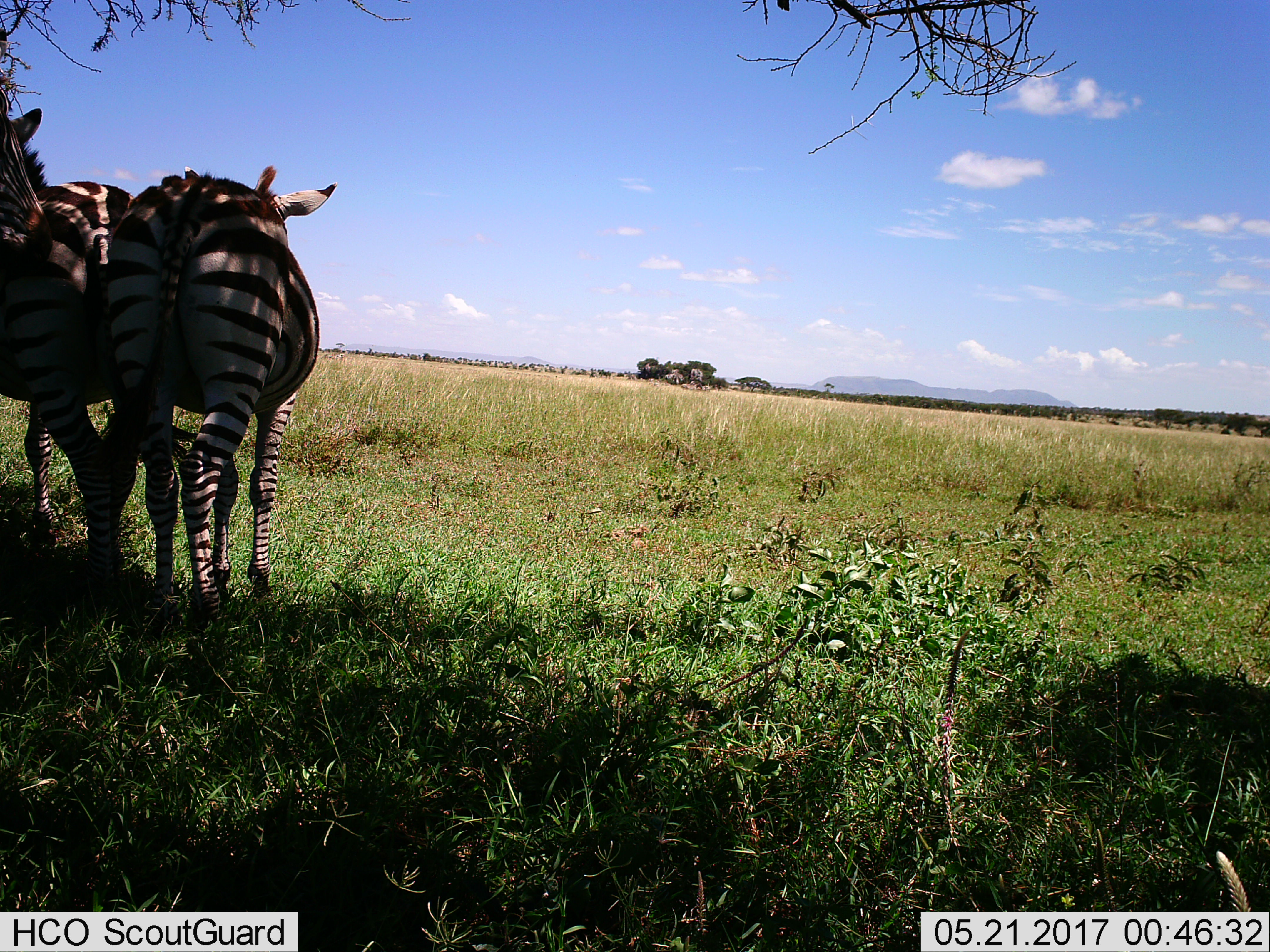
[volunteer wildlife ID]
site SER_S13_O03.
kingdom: Animalia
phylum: Chordata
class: Mammalia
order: Perissodactyla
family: Equidae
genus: Equus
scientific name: Equus quagga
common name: plains zebra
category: zebraplains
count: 2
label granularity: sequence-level